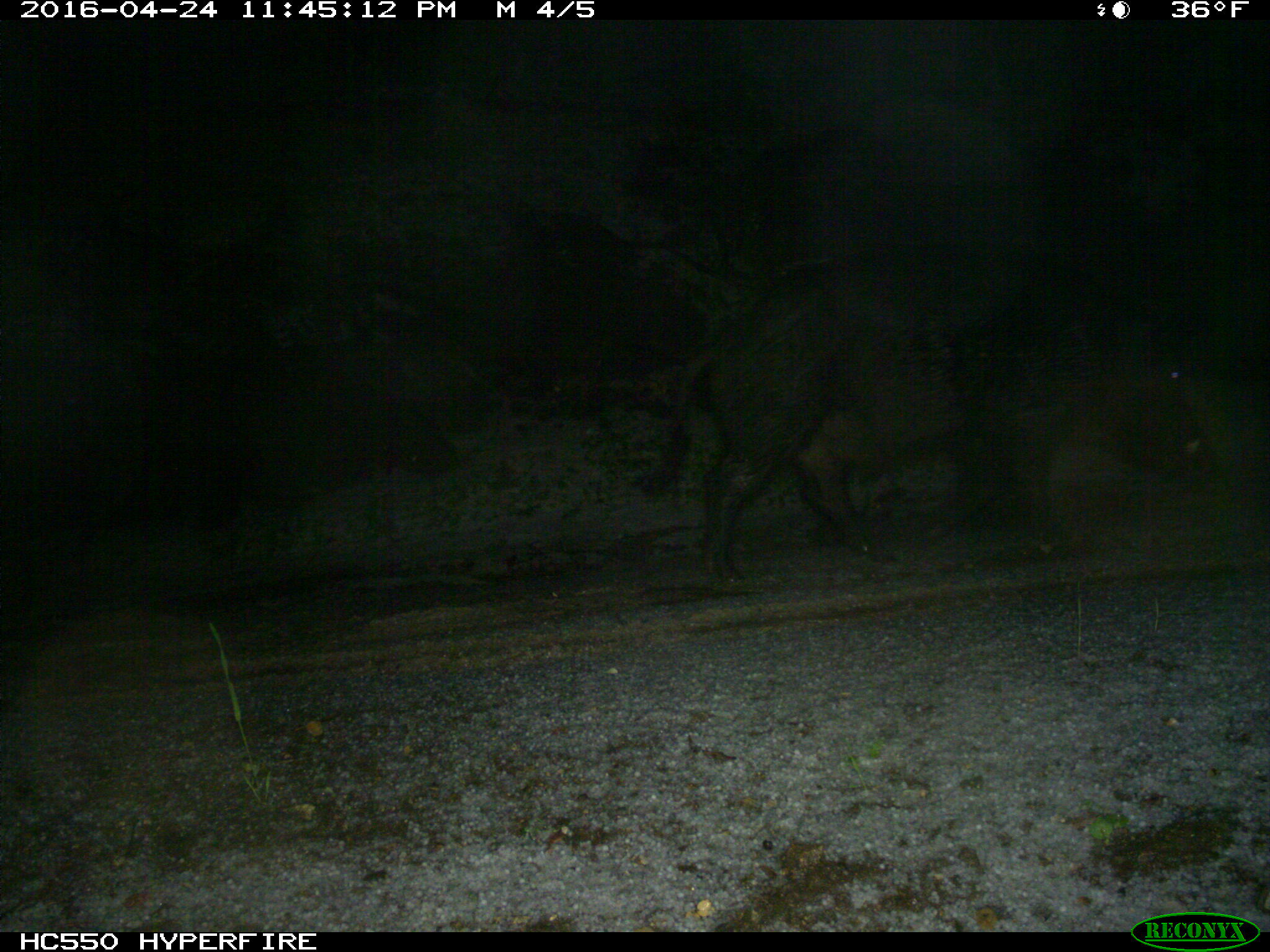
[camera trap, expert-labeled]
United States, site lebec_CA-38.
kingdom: Animalia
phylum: Chordata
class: Mammalia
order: Artiodactyla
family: Suidae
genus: Sus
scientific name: Sus scrofa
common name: wild boar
Sus scrofa (wild boar).